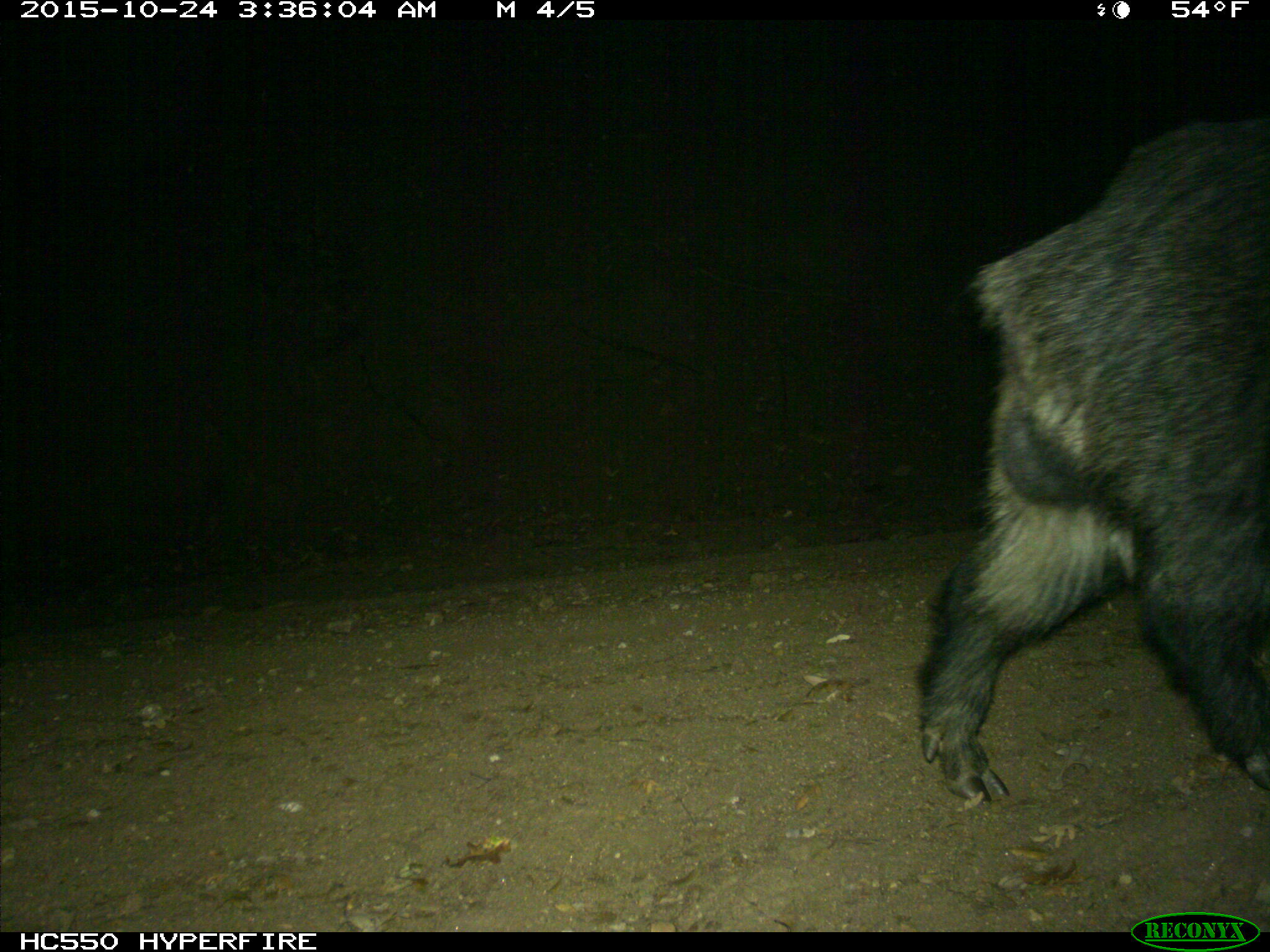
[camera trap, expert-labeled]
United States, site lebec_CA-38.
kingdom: Animalia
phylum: Chordata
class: Mammalia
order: Artiodactyla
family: Suidae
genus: Sus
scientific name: Sus scrofa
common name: wild boar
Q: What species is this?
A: Sus scrofa (wild boar).